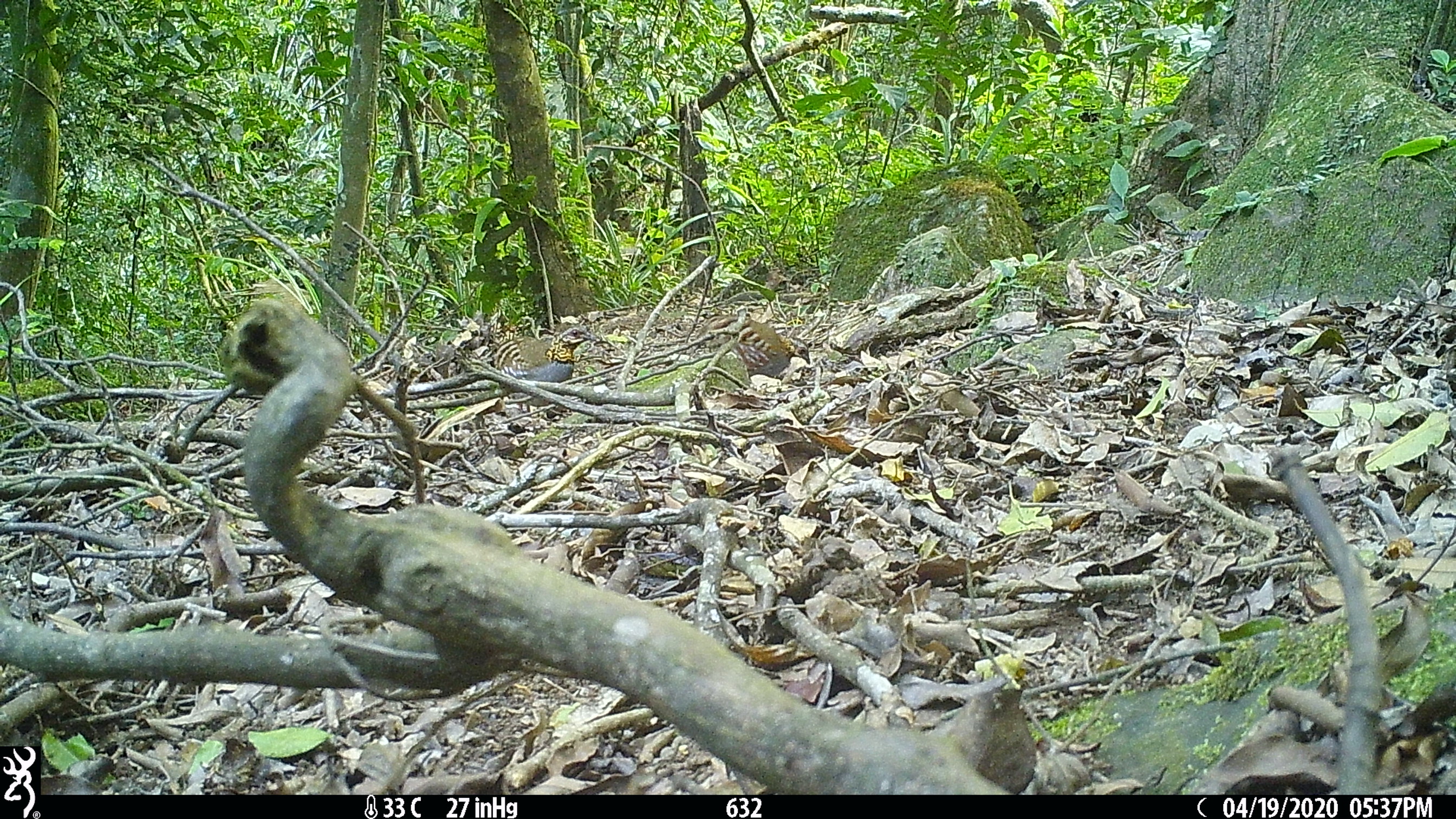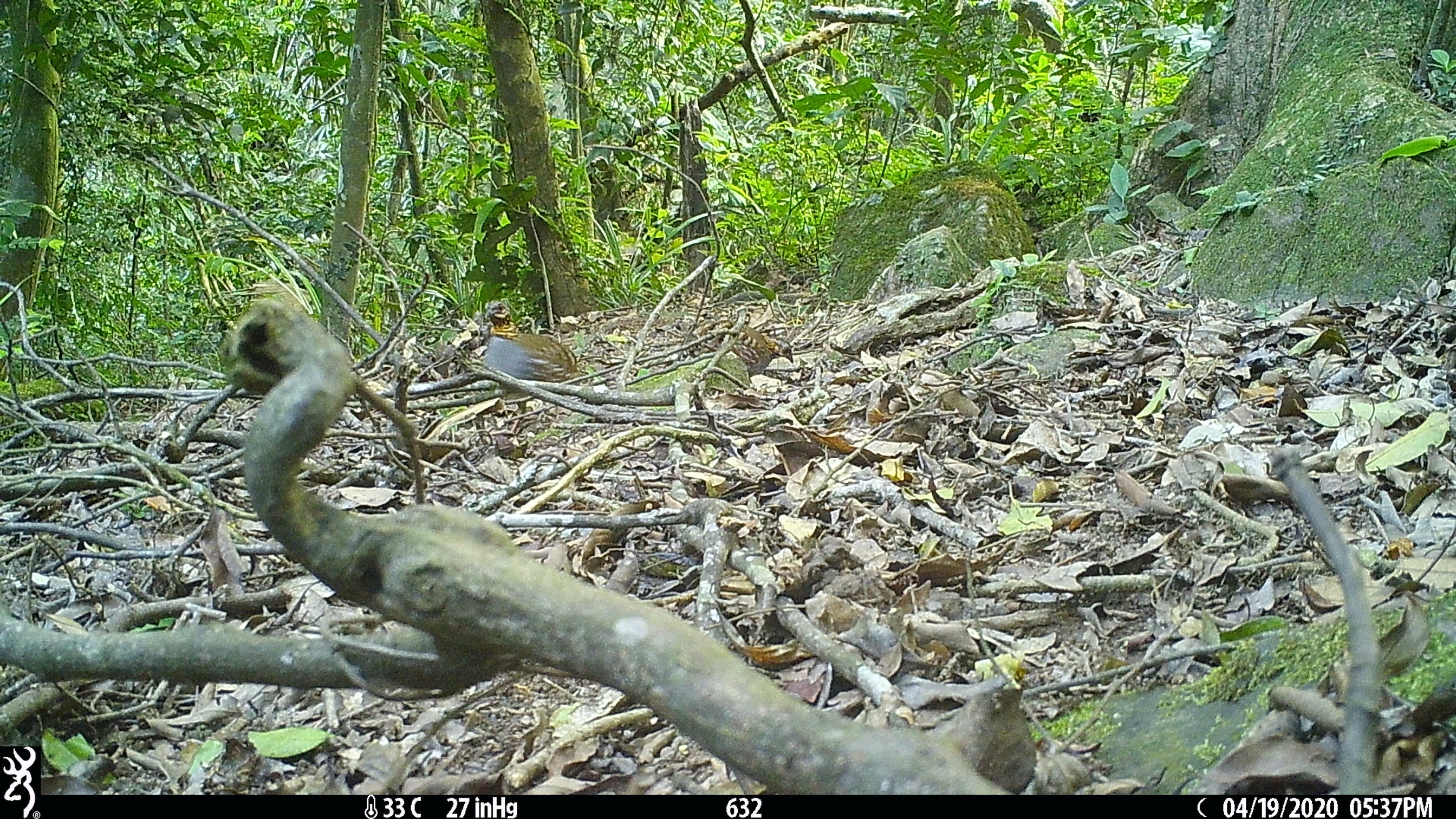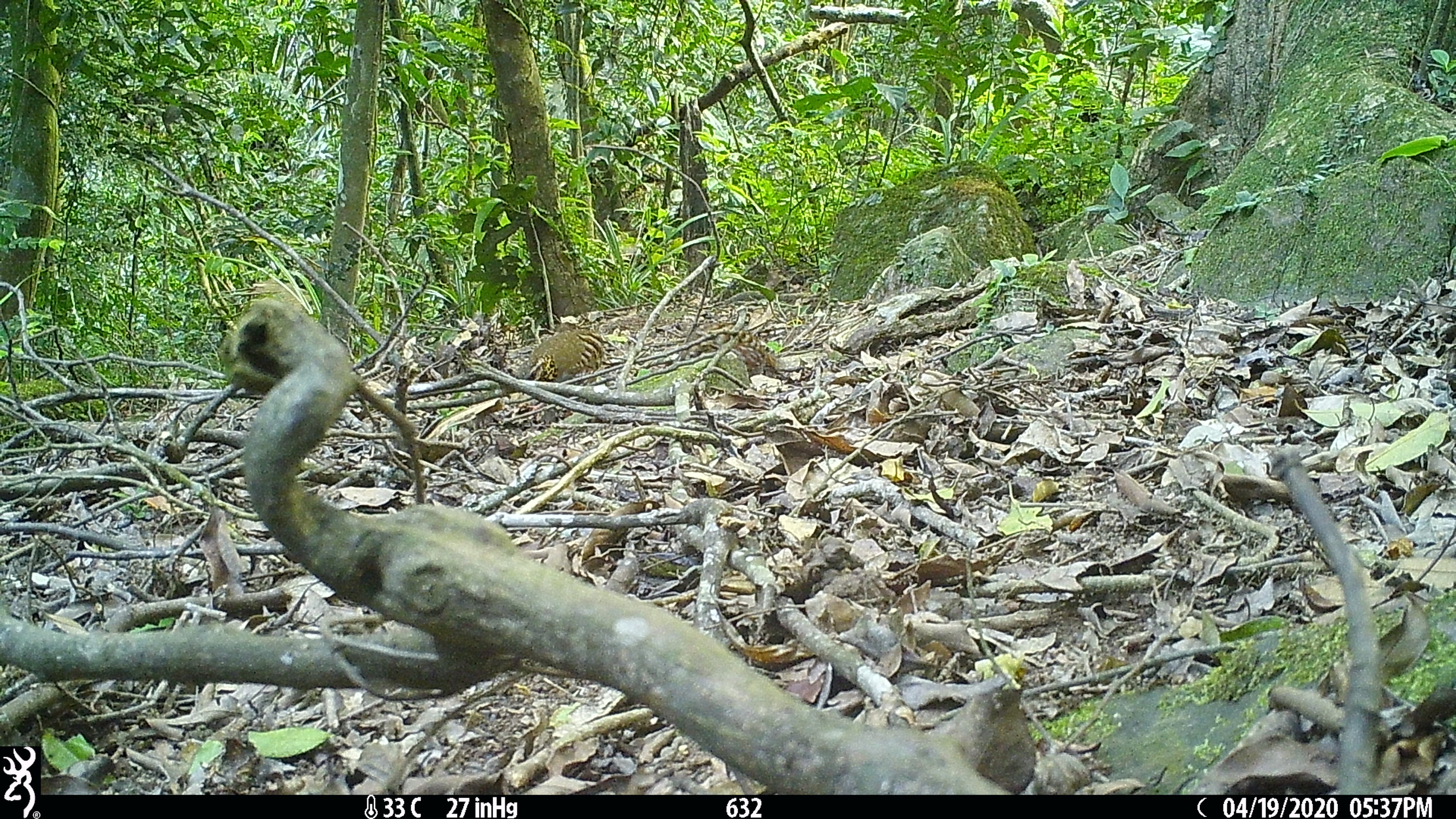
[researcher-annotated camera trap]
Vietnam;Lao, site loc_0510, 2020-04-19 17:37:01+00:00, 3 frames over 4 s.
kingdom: Animalia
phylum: Chordata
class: Aves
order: Galliformes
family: Phasianidae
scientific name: Phasianidae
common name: partridge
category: unidentified partridge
Unidentified partridge (partridge) (Phasianidae). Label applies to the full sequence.